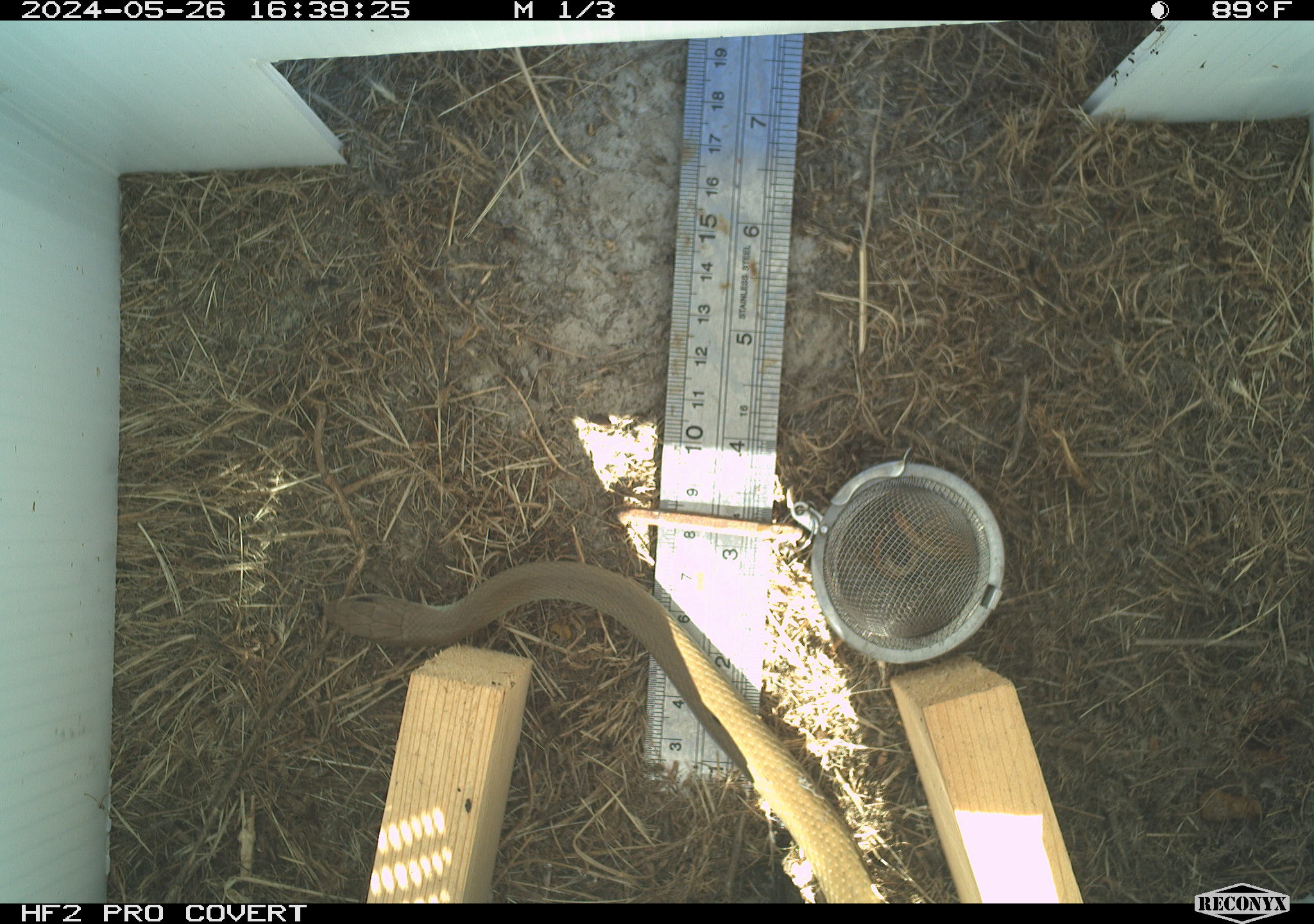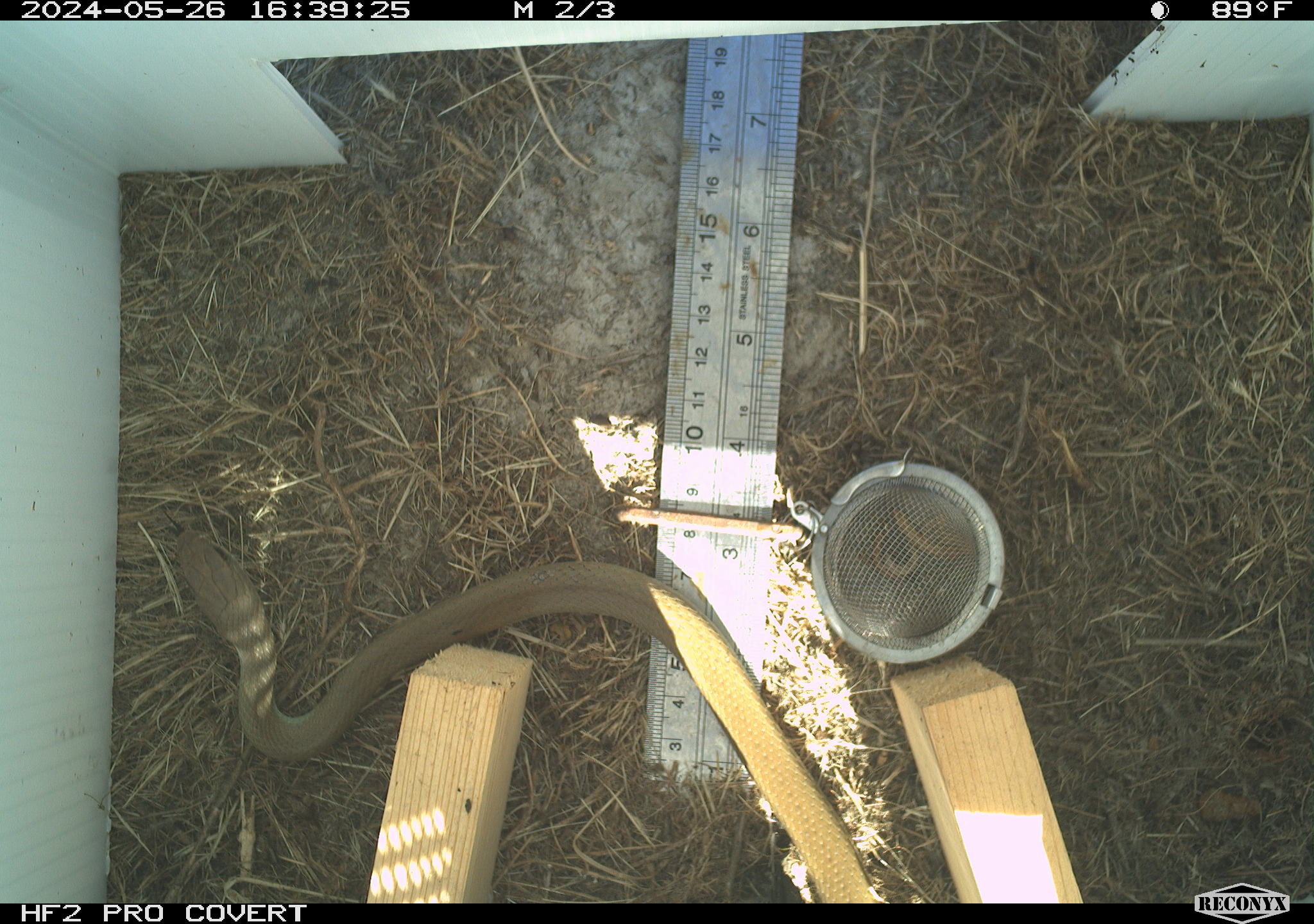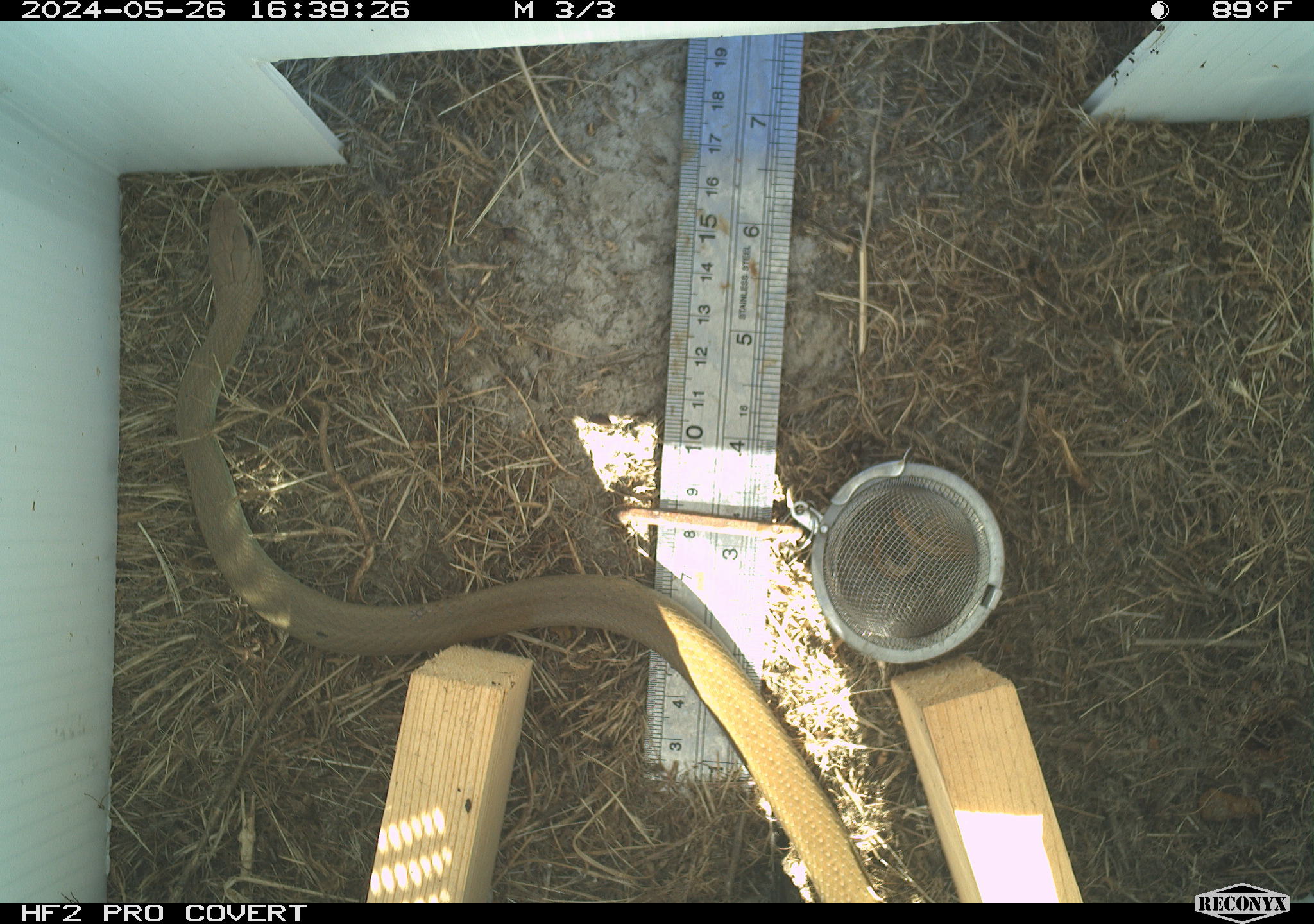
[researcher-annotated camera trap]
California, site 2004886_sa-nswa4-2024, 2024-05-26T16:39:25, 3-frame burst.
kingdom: Animalia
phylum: Chordata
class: Reptilia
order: Squamata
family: Colubridae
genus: Coluber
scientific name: Coluber constrictor mormon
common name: western yellow-bellied racer